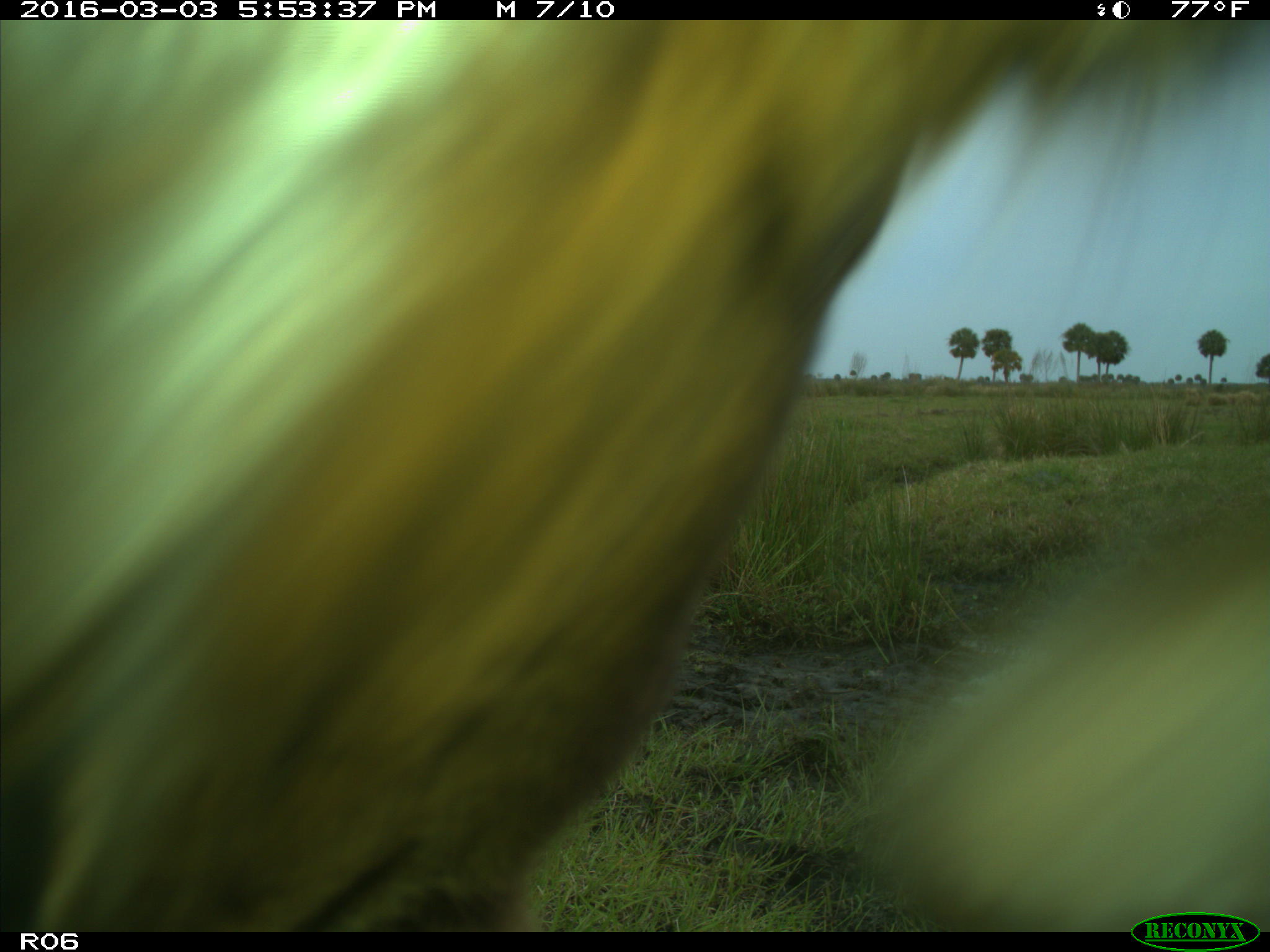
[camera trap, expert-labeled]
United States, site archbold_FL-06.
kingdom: Animalia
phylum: Chordata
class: Mammalia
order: Artiodactyla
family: Bovidae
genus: Bos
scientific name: Bos taurus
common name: domestic cow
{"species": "Bos taurus (domestic cow)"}